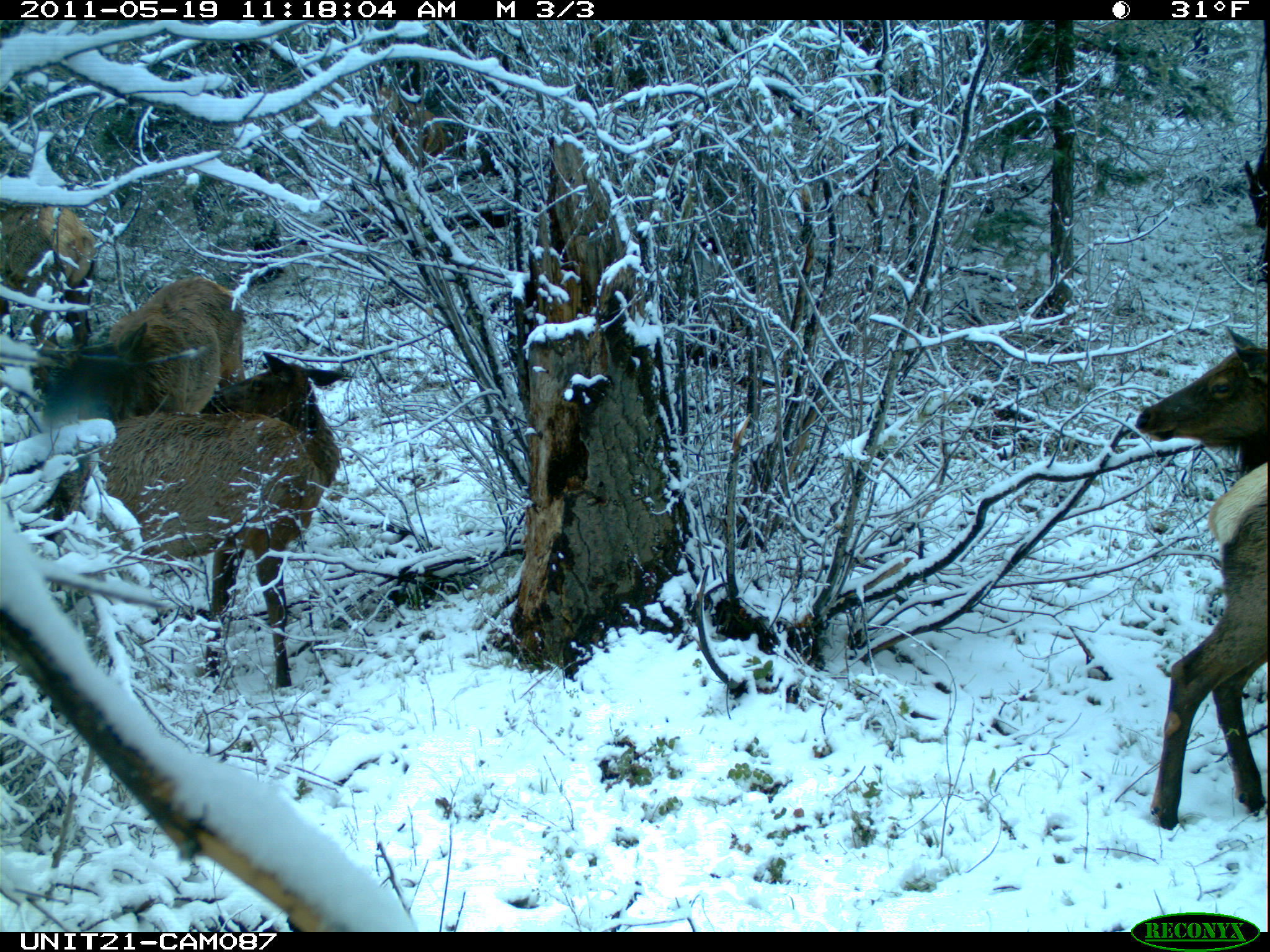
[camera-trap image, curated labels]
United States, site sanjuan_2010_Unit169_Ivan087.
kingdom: Animalia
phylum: Chordata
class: Mammalia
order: Artiodactyla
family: Cervidae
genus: Cervus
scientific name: Cervus elaphus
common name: red deer